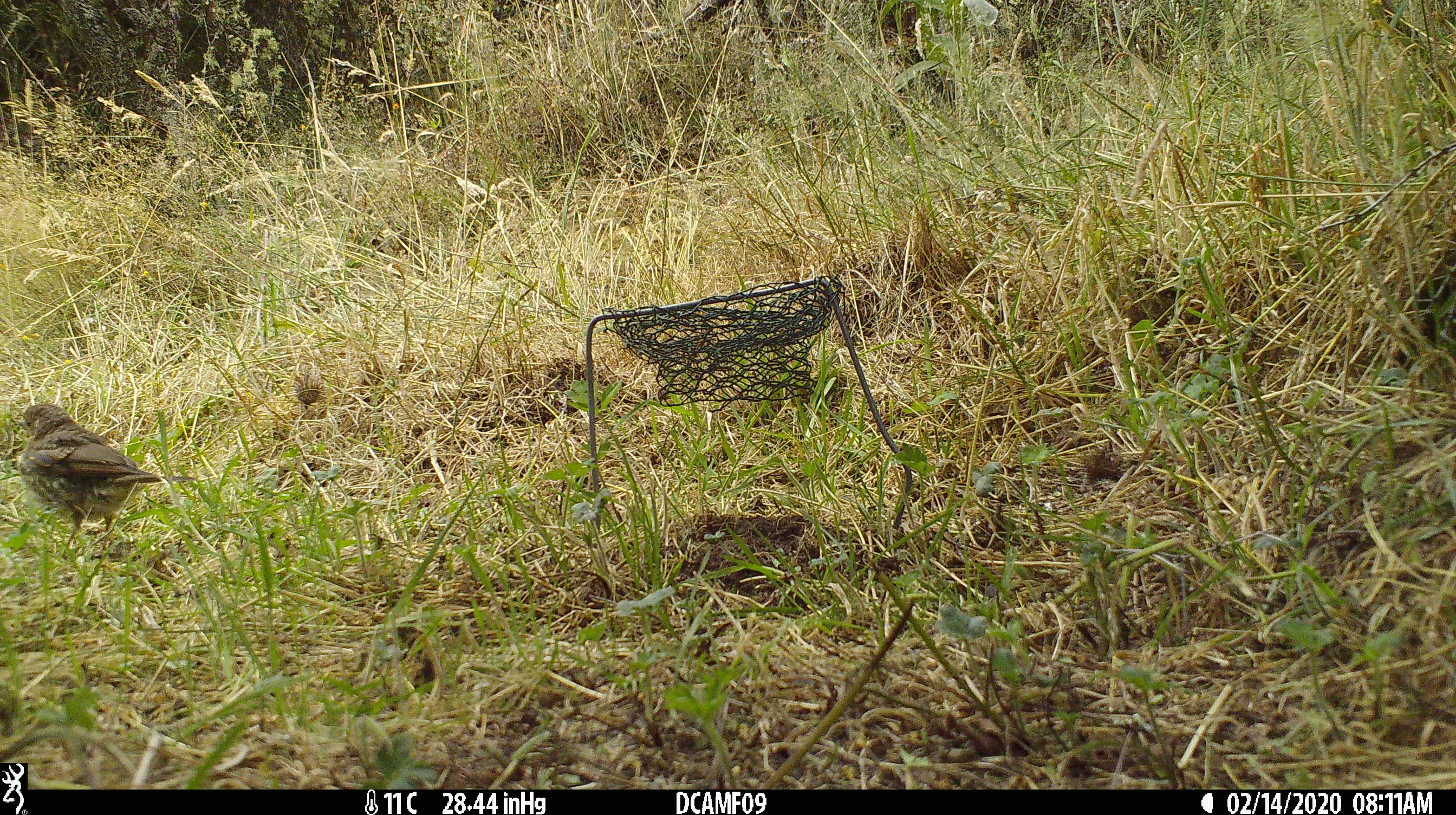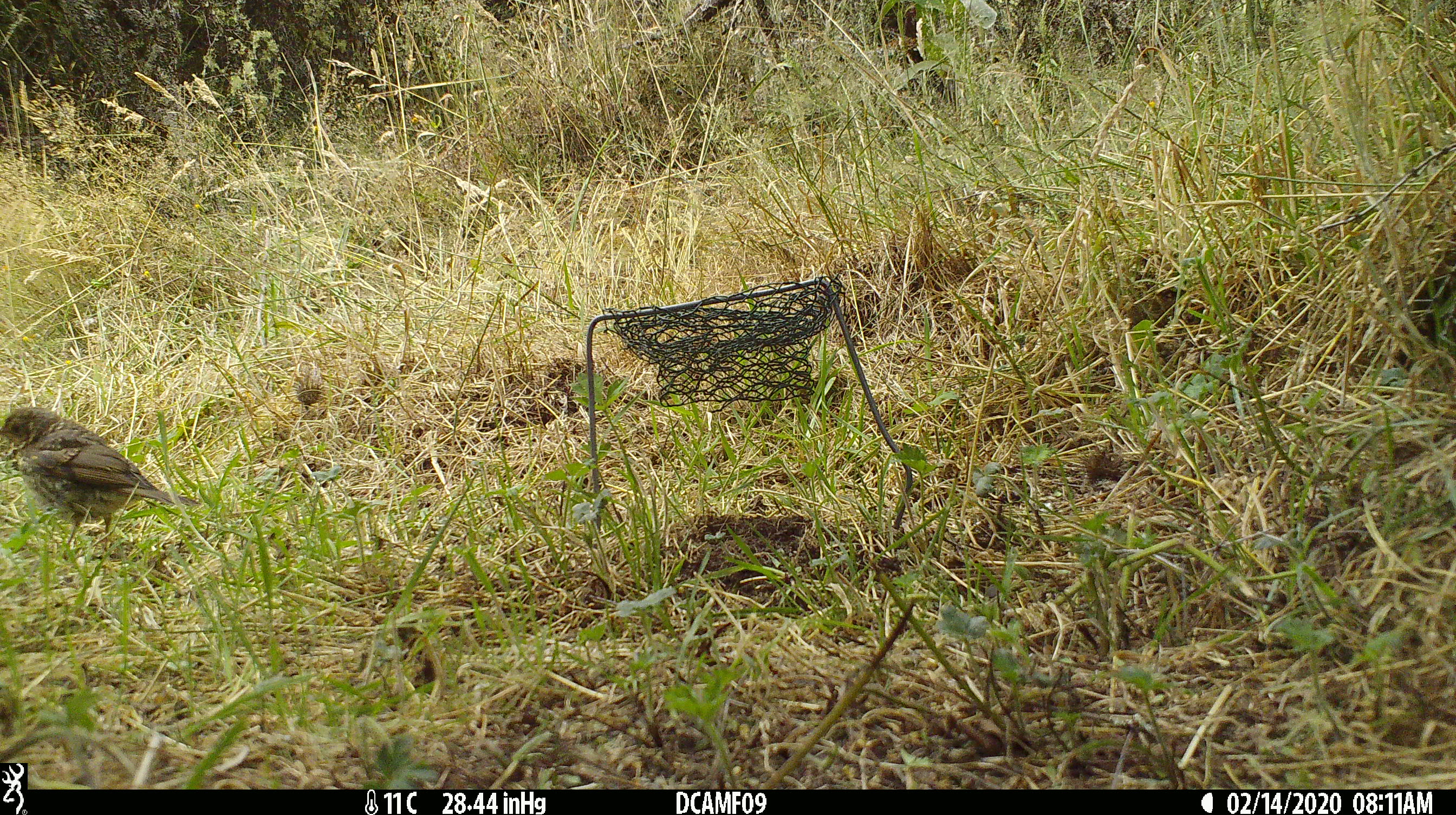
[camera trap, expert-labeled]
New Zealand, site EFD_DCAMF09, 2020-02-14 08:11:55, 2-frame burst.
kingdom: Animalia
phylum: Chordata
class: Aves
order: Passeriformes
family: Turdidae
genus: Turdus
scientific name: Turdus philomelos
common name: song thrush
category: thrush